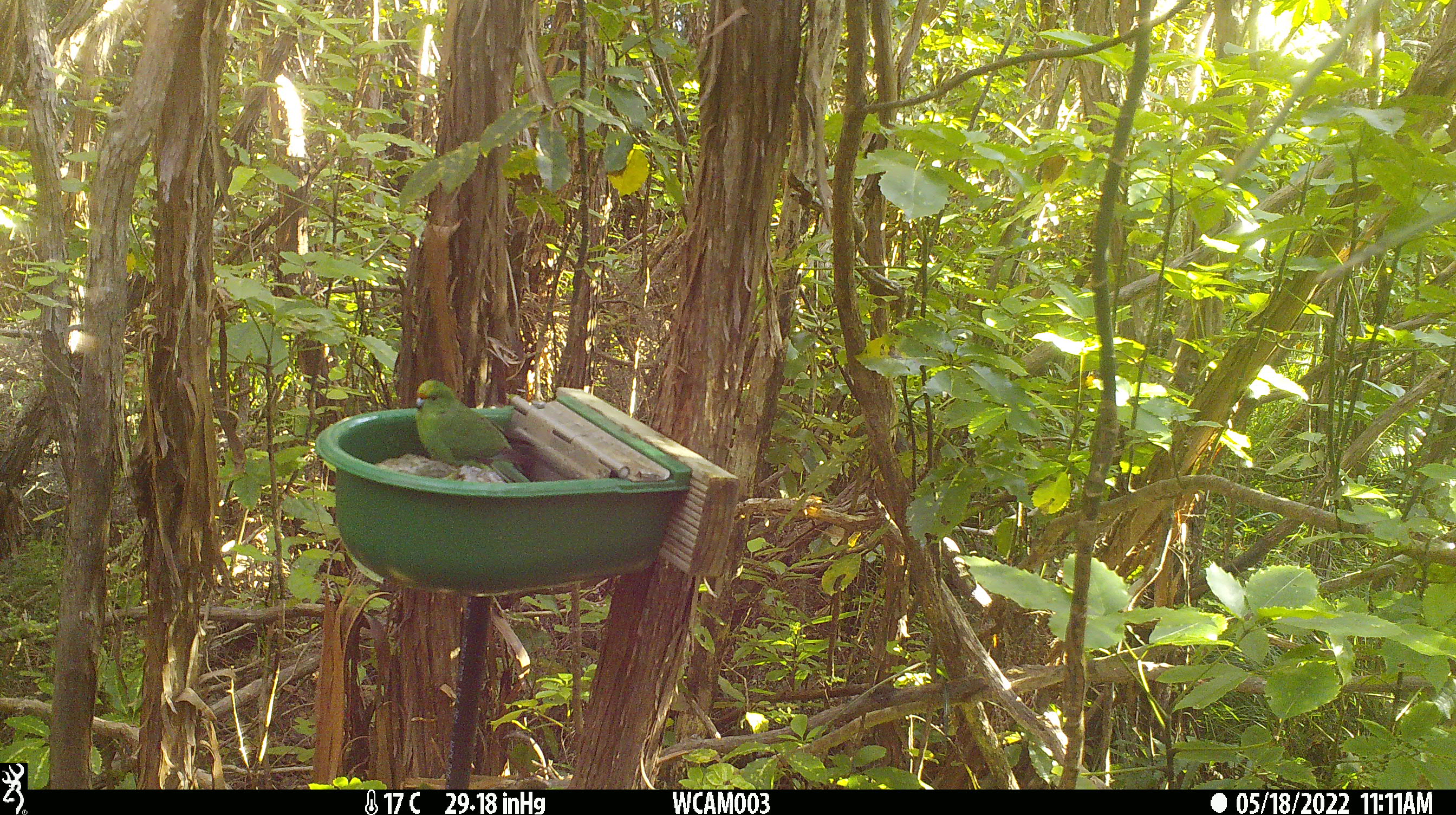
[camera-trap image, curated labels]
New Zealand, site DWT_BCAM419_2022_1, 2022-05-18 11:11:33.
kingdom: Animalia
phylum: Chordata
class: Aves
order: Psittaciformes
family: Psittaculidae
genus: Cyanoramphus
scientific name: Cyanoramphus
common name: parakeet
Parakeet (Cyanoramphus).